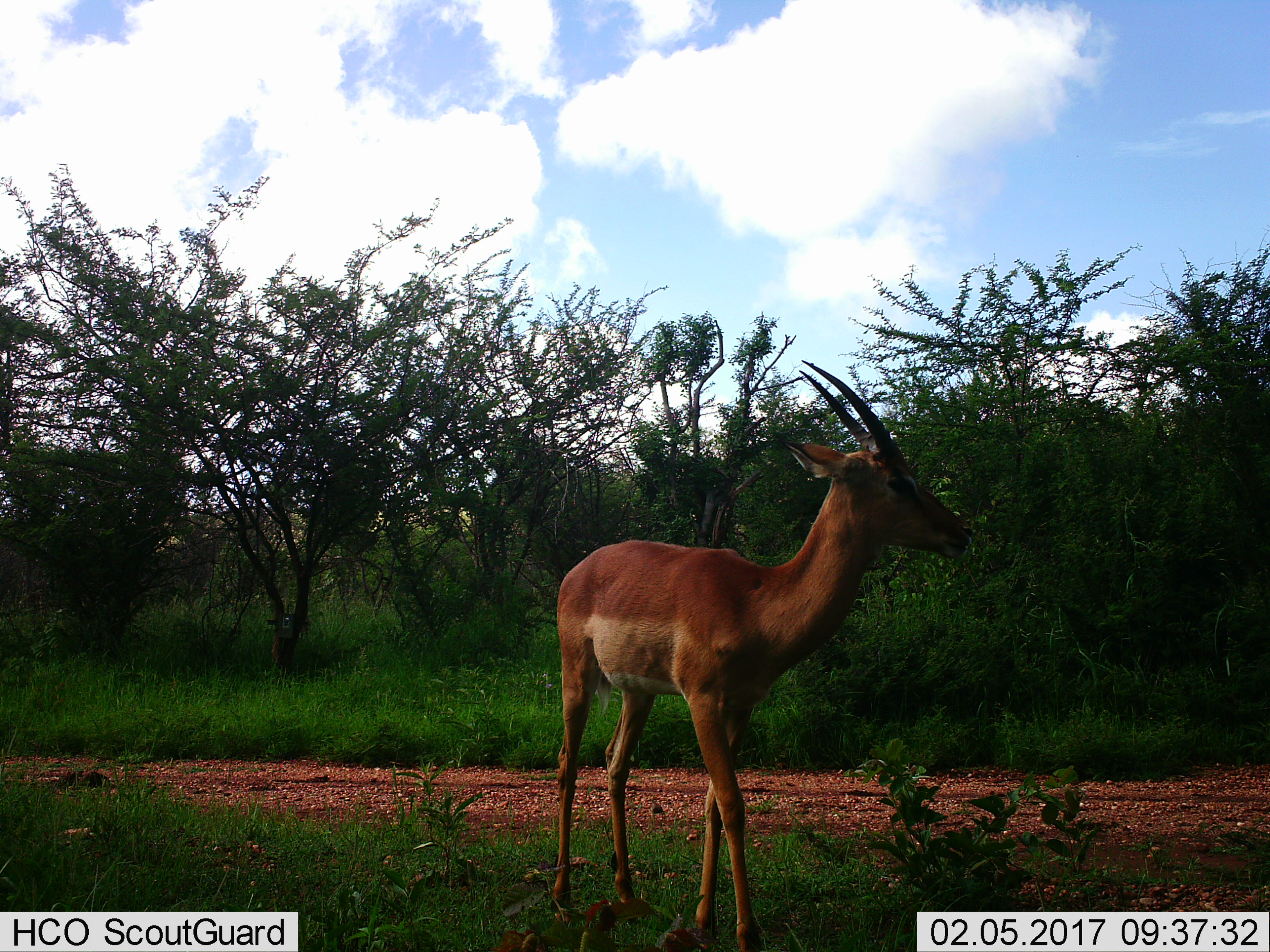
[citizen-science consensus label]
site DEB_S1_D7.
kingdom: Animalia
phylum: Chordata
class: Mammalia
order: Artiodactyla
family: Bovidae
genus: Aepyceros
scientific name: Aepyceros melampus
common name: impala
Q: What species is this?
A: Impala (Aepyceros melampus).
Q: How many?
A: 1.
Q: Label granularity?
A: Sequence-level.